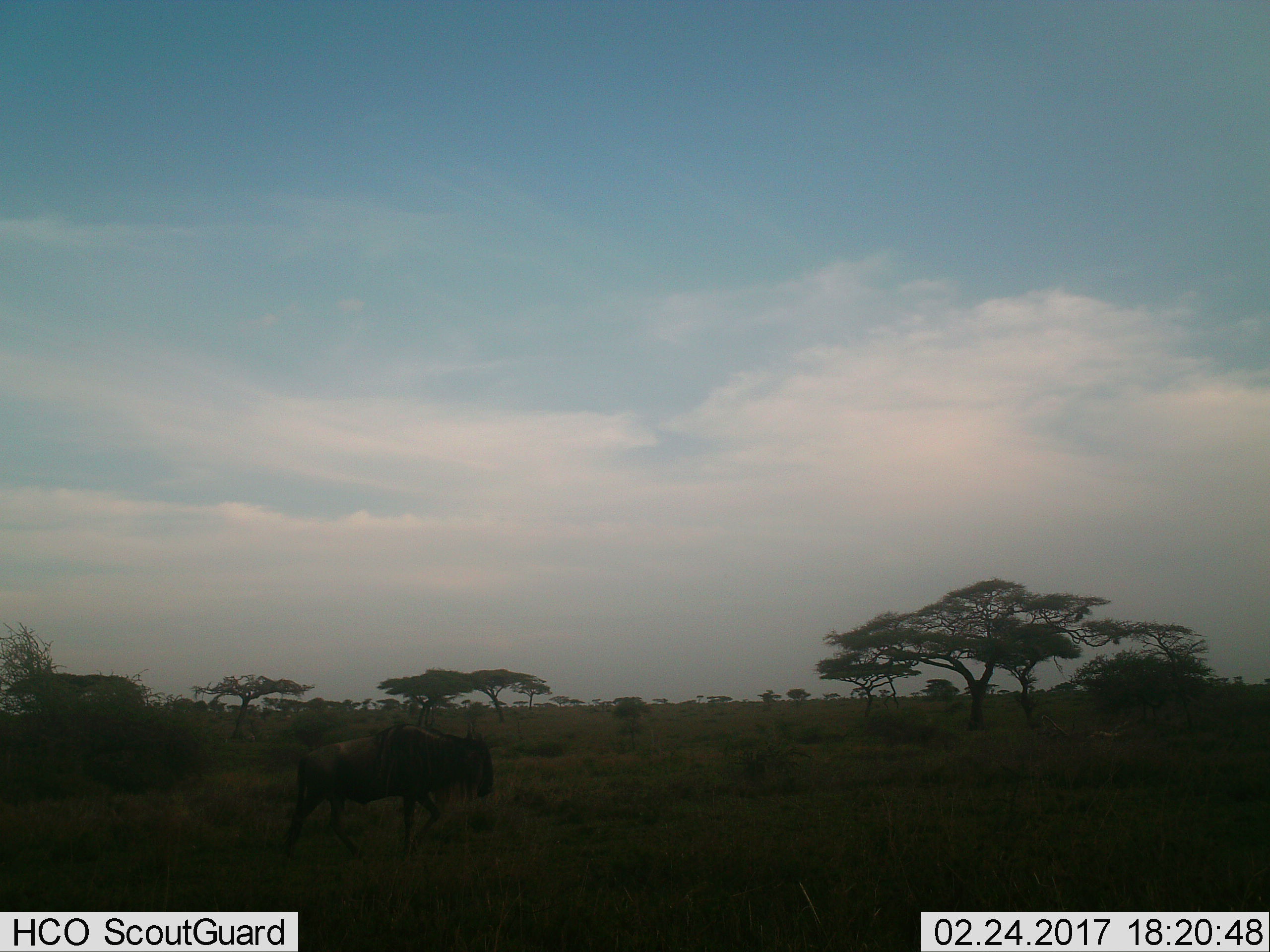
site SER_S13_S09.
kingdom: Animalia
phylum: Chordata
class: Mammalia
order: Artiodactyla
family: Bovidae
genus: Connochaetes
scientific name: Connochaetes taurinus taurinus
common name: blue wildebeest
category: wildebeestblue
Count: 1.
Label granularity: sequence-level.